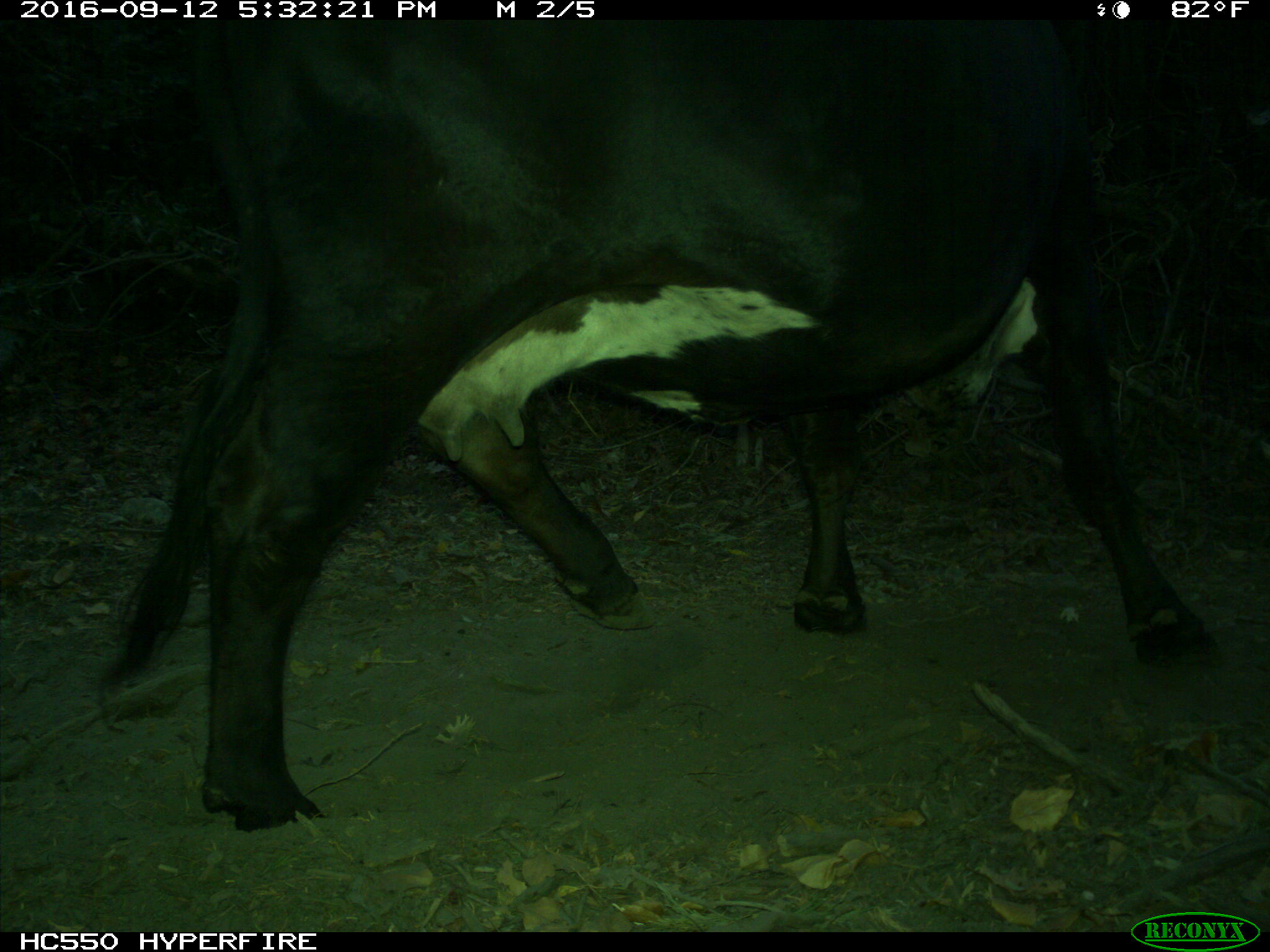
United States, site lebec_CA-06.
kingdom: Animalia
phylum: Chordata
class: Mammalia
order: Artiodactyla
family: Bovidae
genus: Bos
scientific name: Bos taurus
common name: domestic cow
Bos taurus (domestic cow).